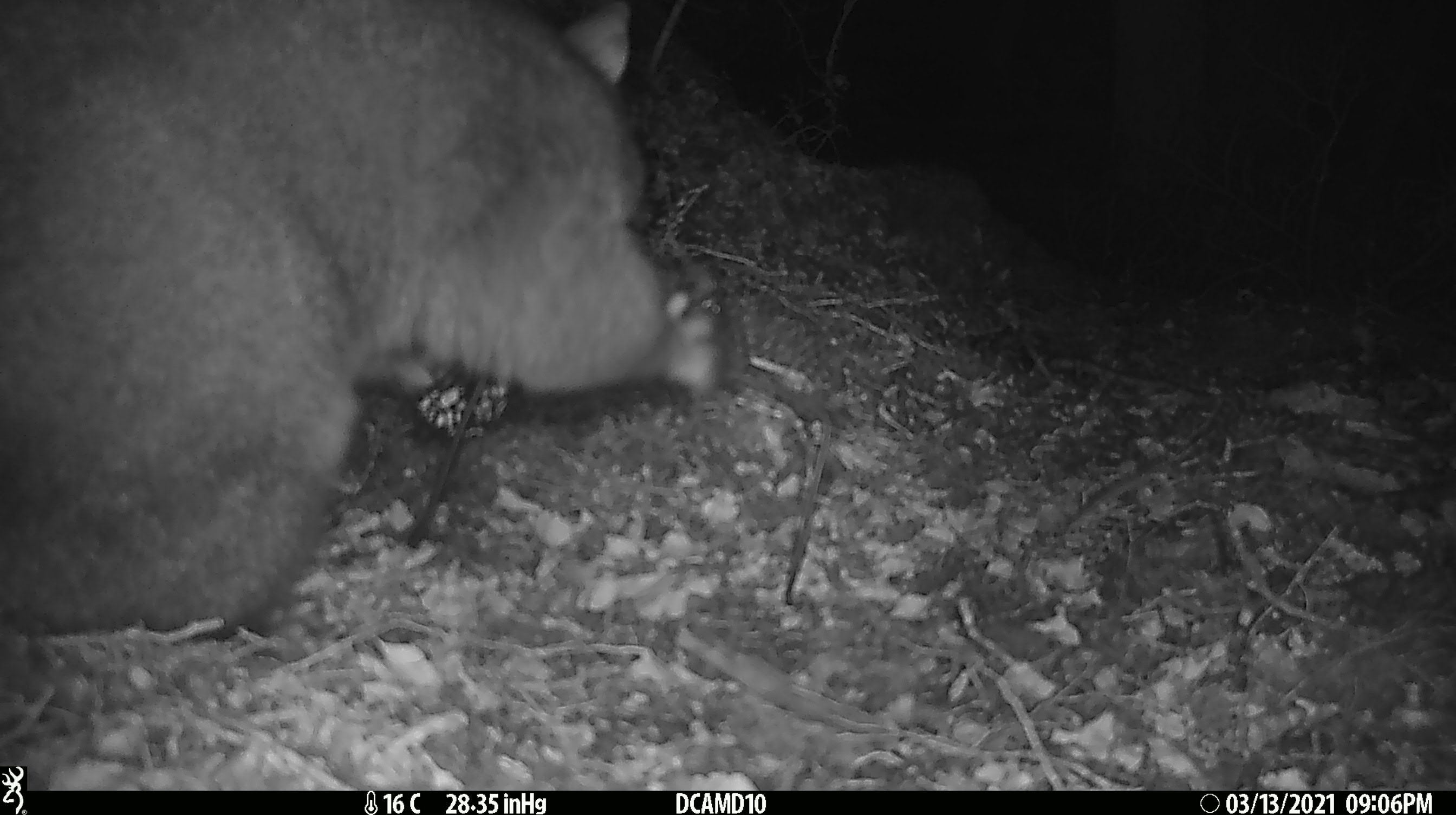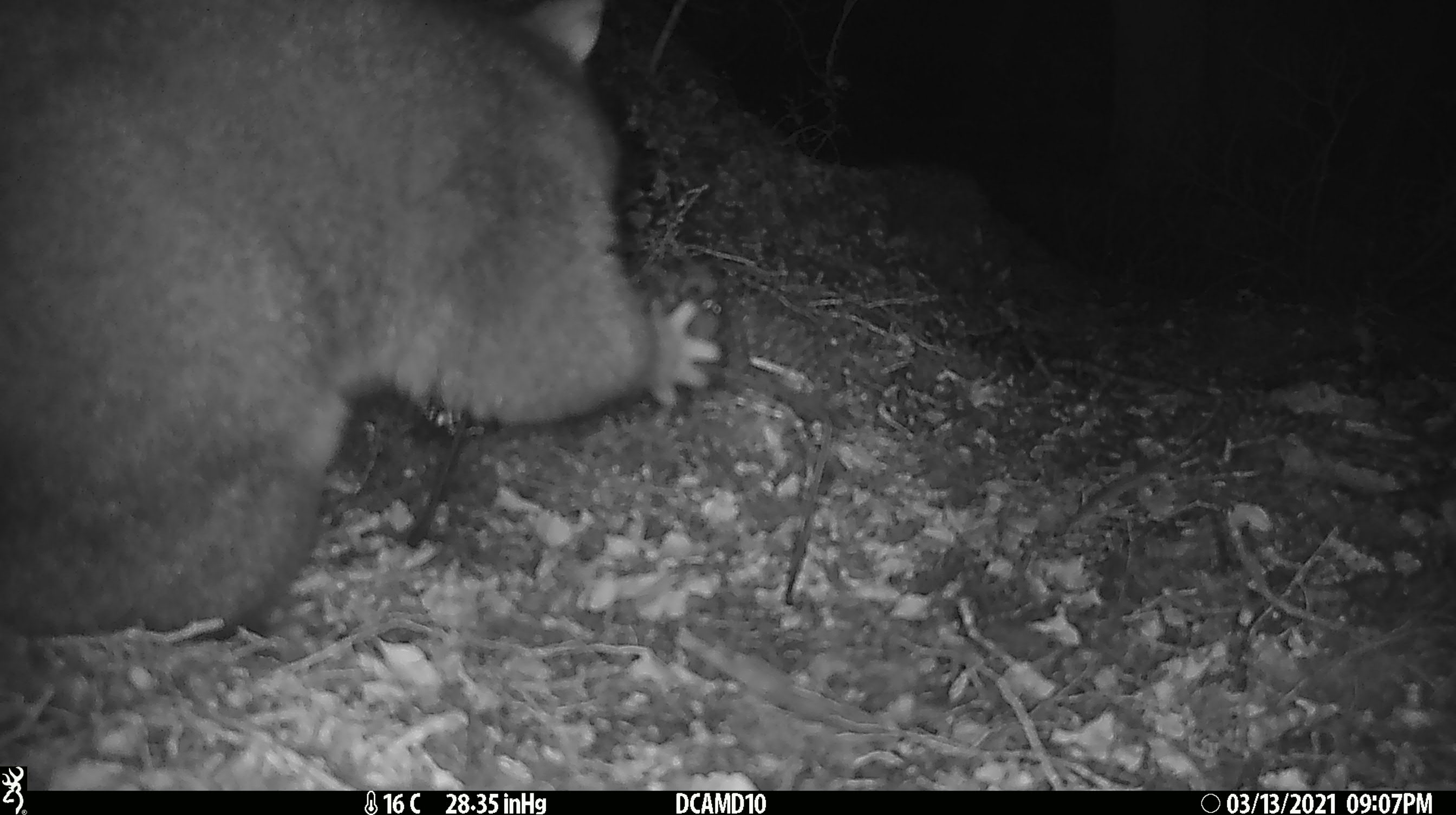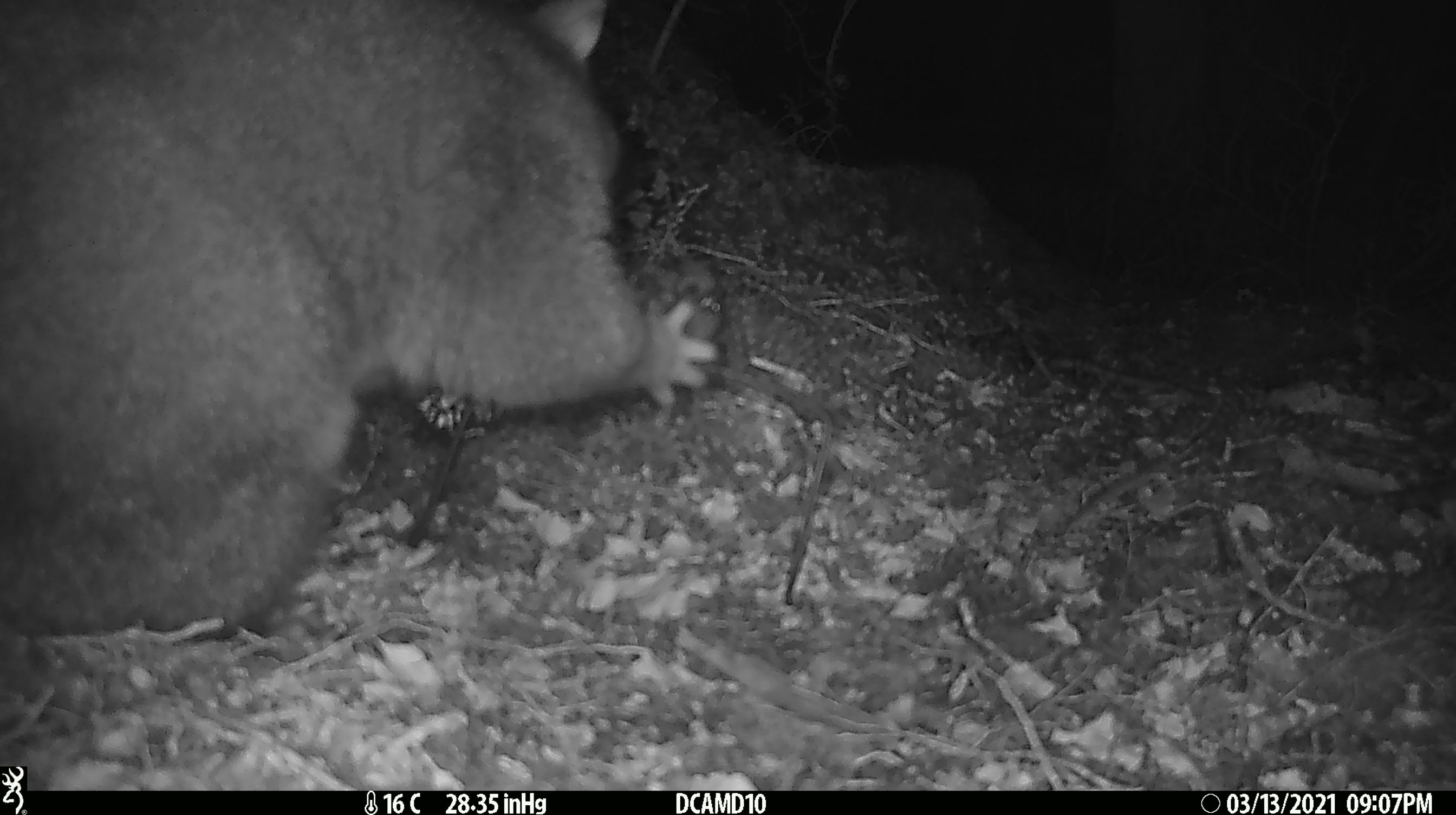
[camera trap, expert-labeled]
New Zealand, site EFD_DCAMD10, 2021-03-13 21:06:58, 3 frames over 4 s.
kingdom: Animalia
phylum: Chordata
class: Mammalia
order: Diprotodontia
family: Phalangeridae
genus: Trichosurus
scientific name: Trichosurus vulpecula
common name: common brushtail possum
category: possum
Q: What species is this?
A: Possum (common brushtail possum) (Trichosurus vulpecula).